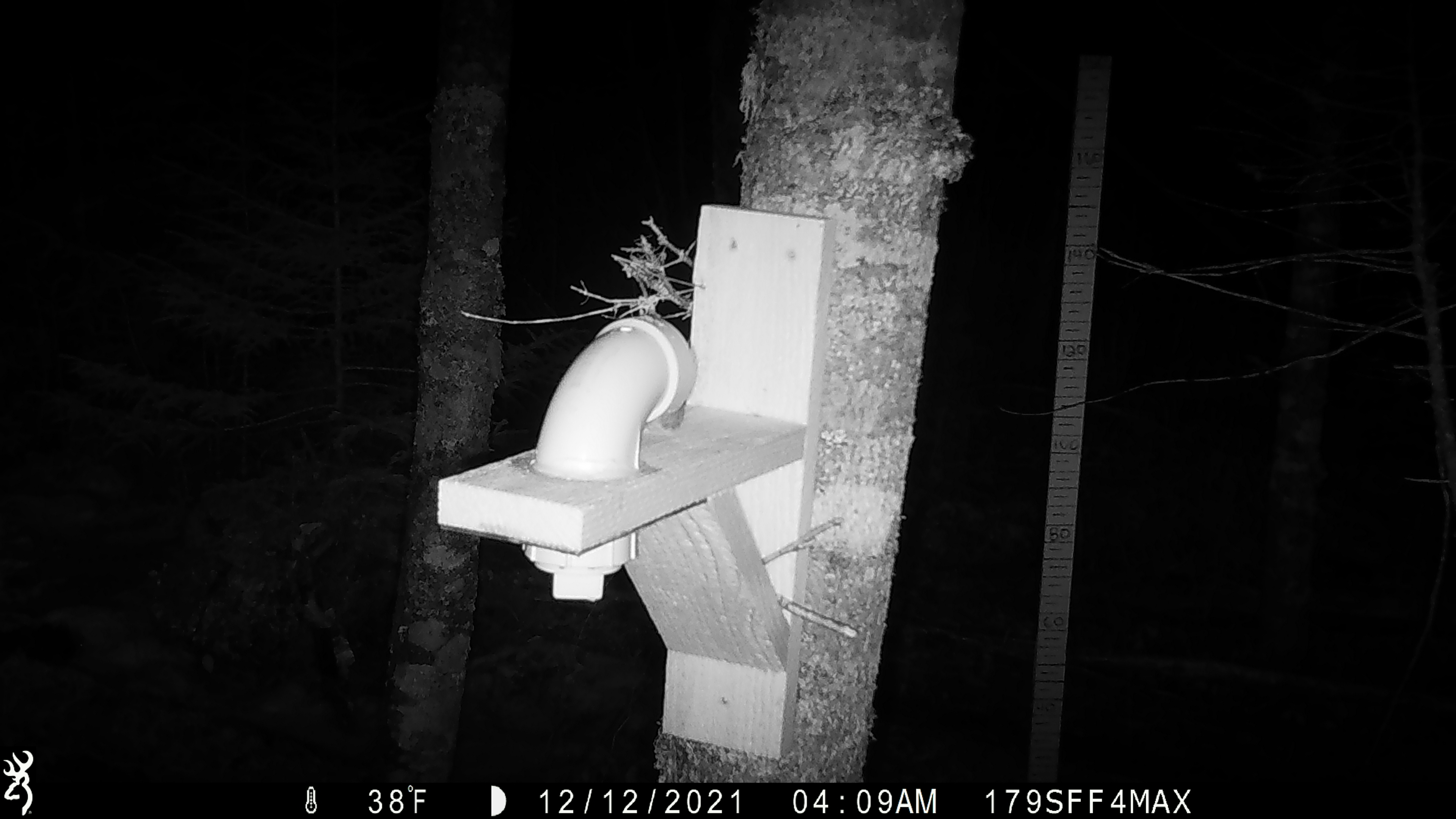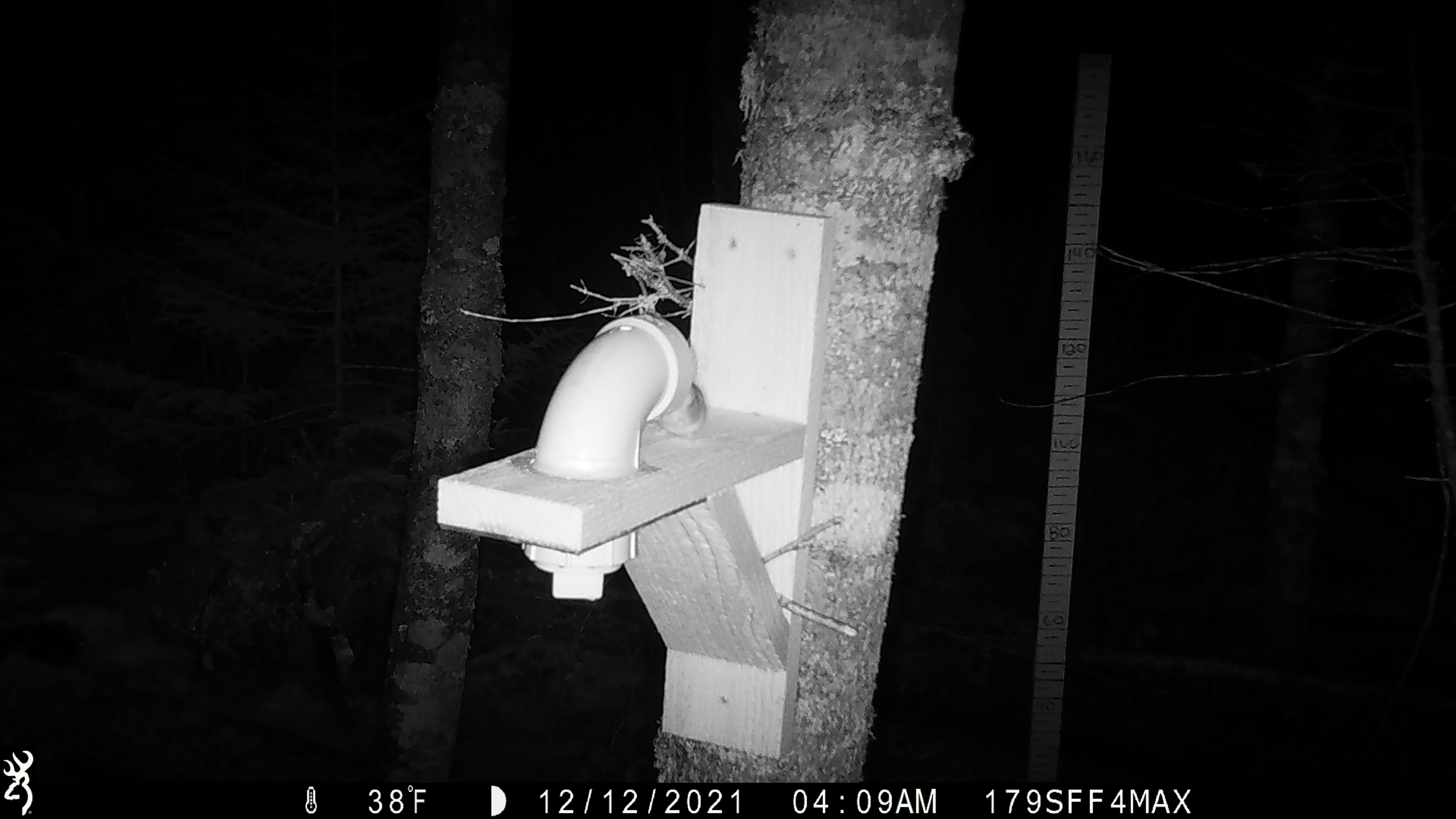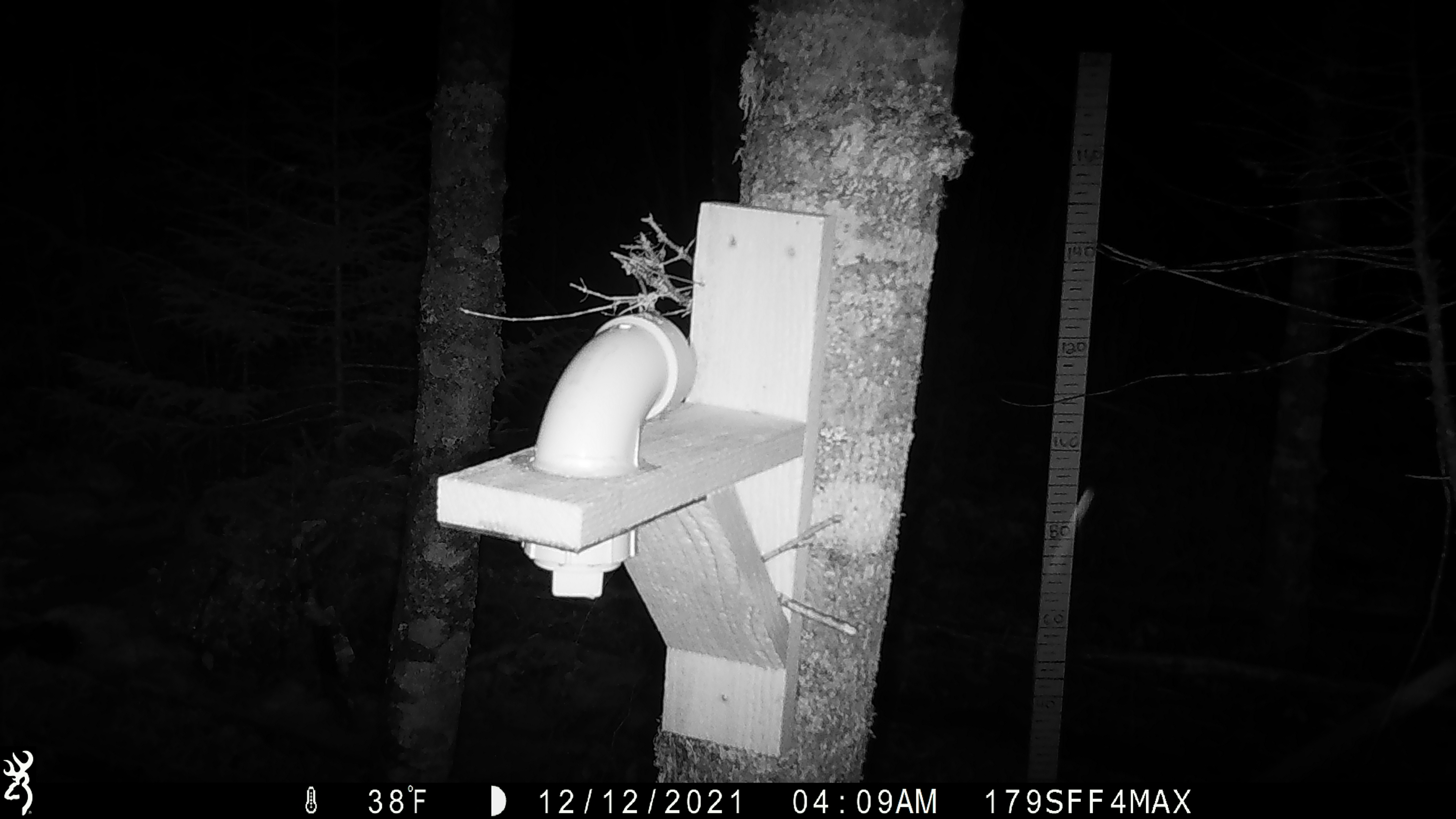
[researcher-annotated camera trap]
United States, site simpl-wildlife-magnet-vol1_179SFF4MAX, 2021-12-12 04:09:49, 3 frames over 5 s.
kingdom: Animalia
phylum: Chordata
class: Mammalia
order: Rodentia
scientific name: Rodentia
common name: mouse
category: mouse sp.